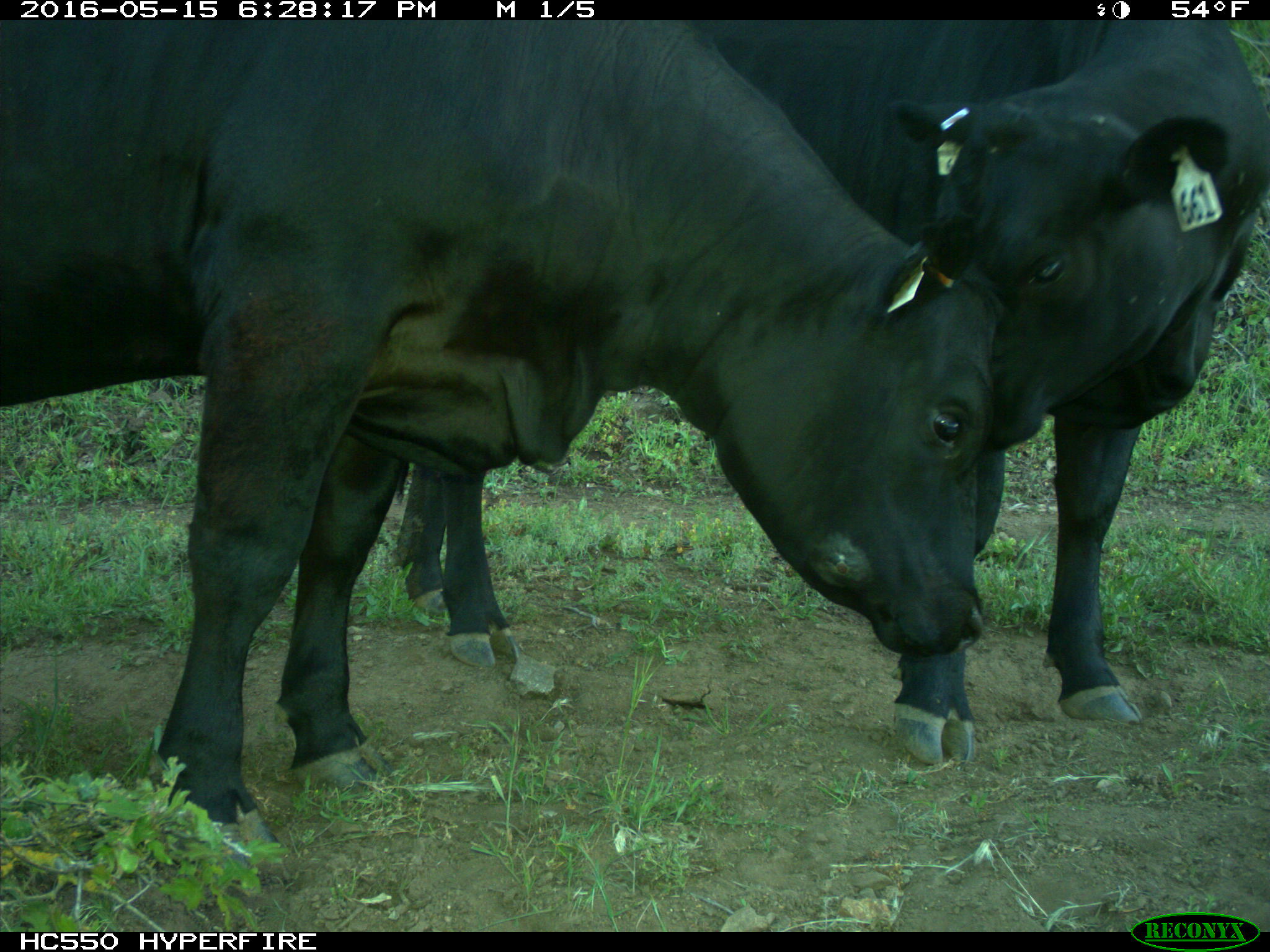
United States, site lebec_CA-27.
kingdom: Animalia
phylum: Chordata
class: Mammalia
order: Artiodactyla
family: Bovidae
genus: Bos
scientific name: Bos taurus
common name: domestic cow